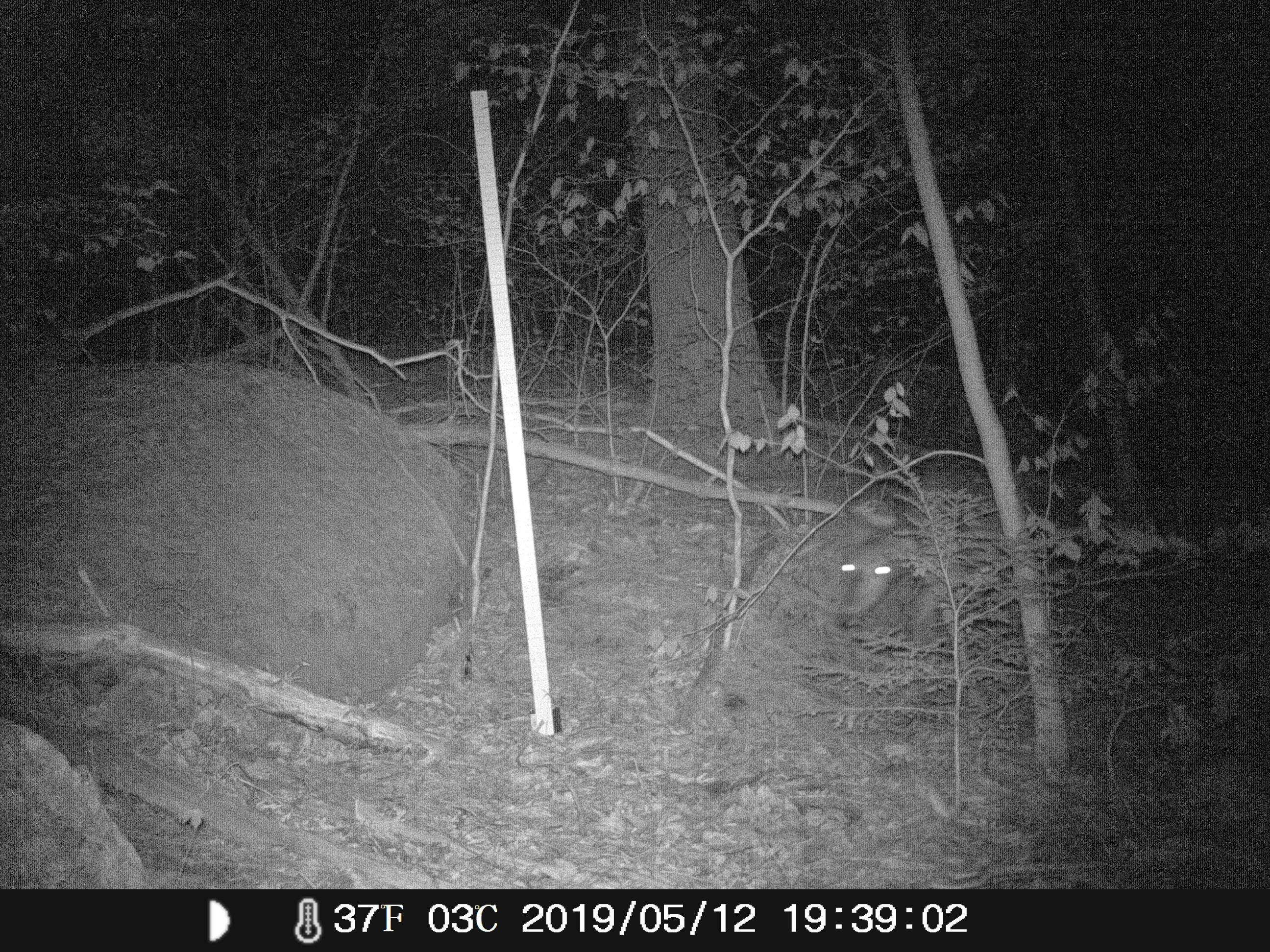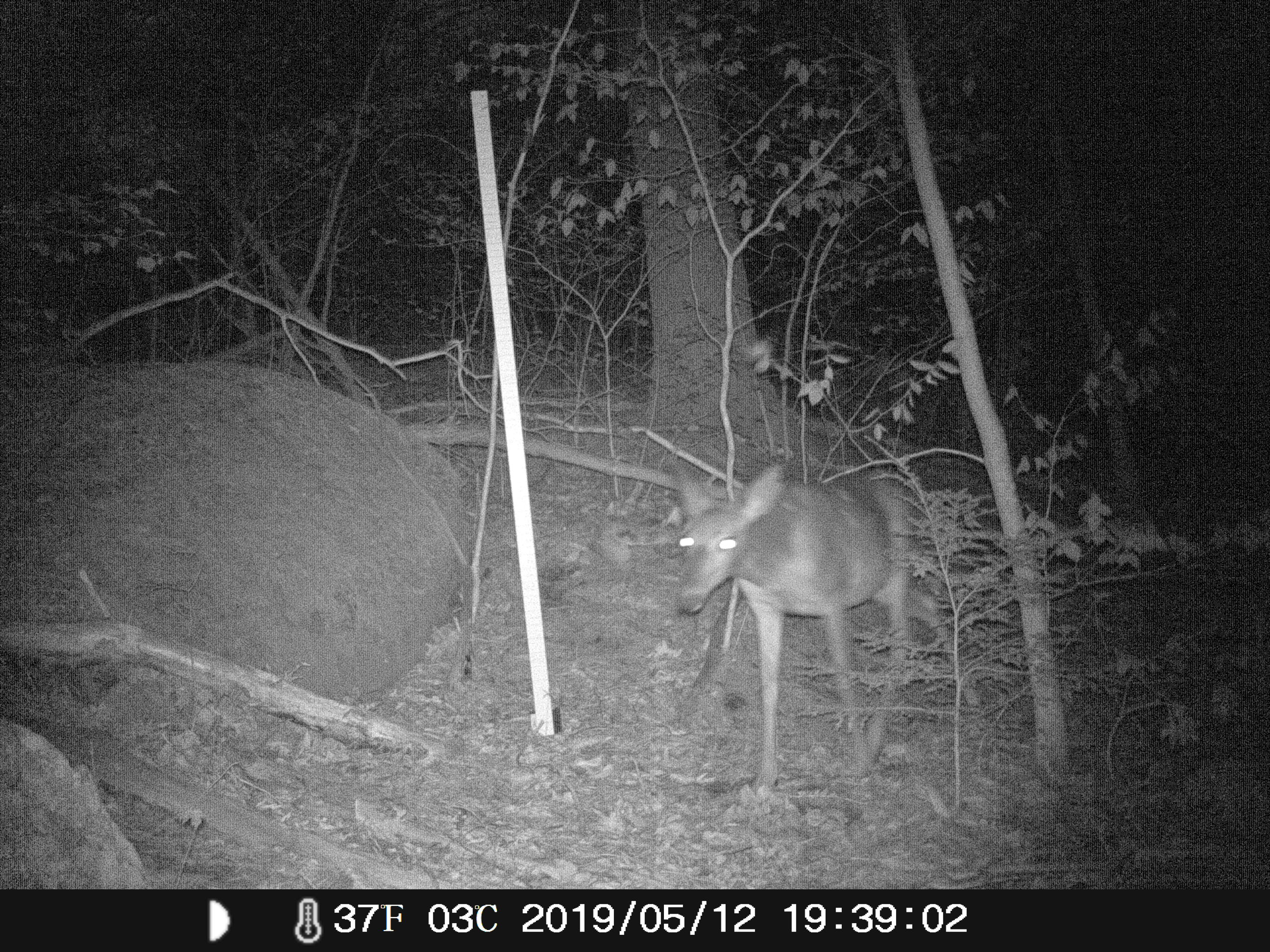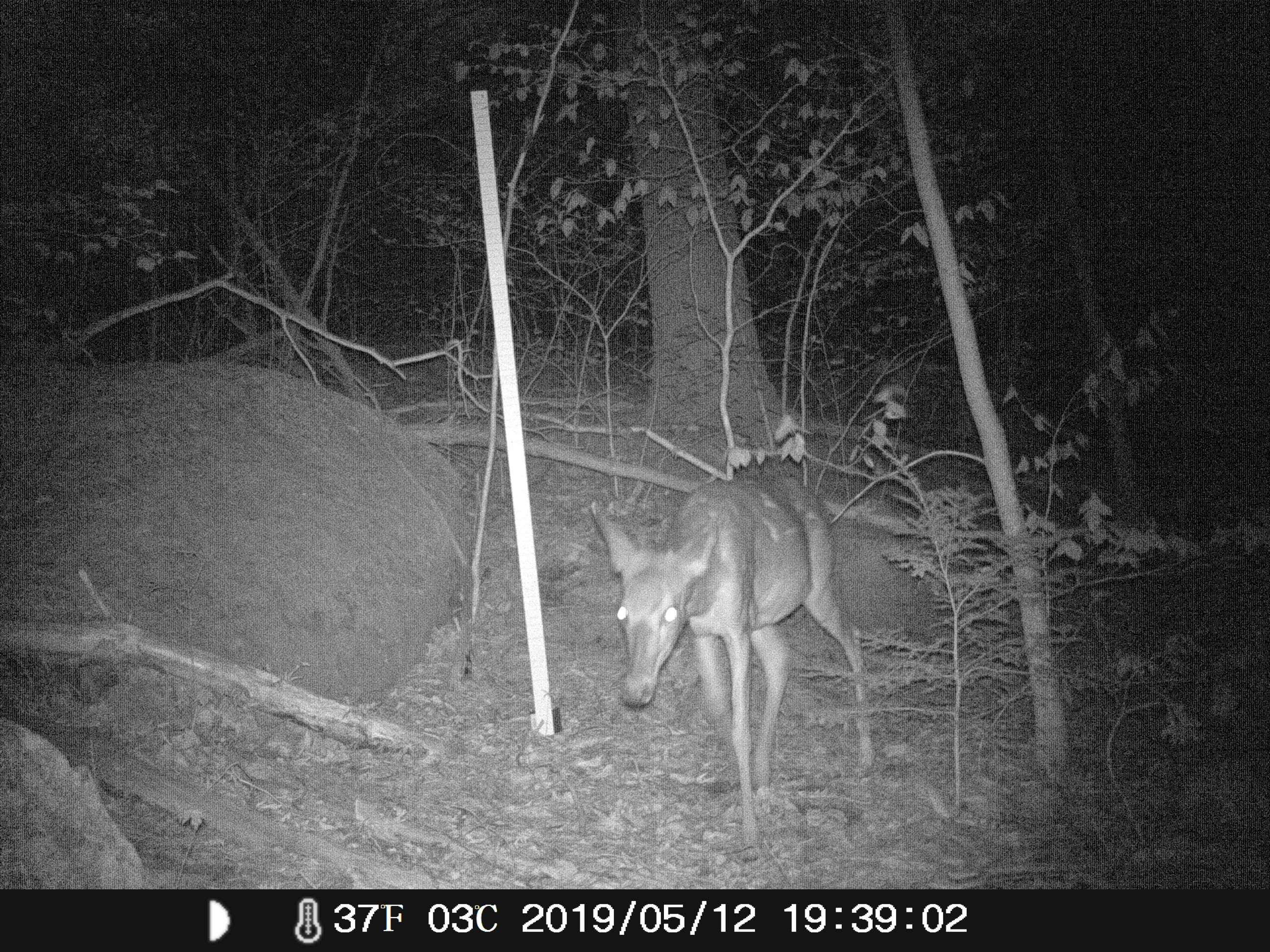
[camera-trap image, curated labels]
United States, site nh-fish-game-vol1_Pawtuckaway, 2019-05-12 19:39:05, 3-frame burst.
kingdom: Animalia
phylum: Chordata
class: Mammalia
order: Artiodactyla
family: Cervidae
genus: Odocoileus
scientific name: Odocoileus virginianus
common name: white-tailed deer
White-tailed deer (Odocoileus virginianus).